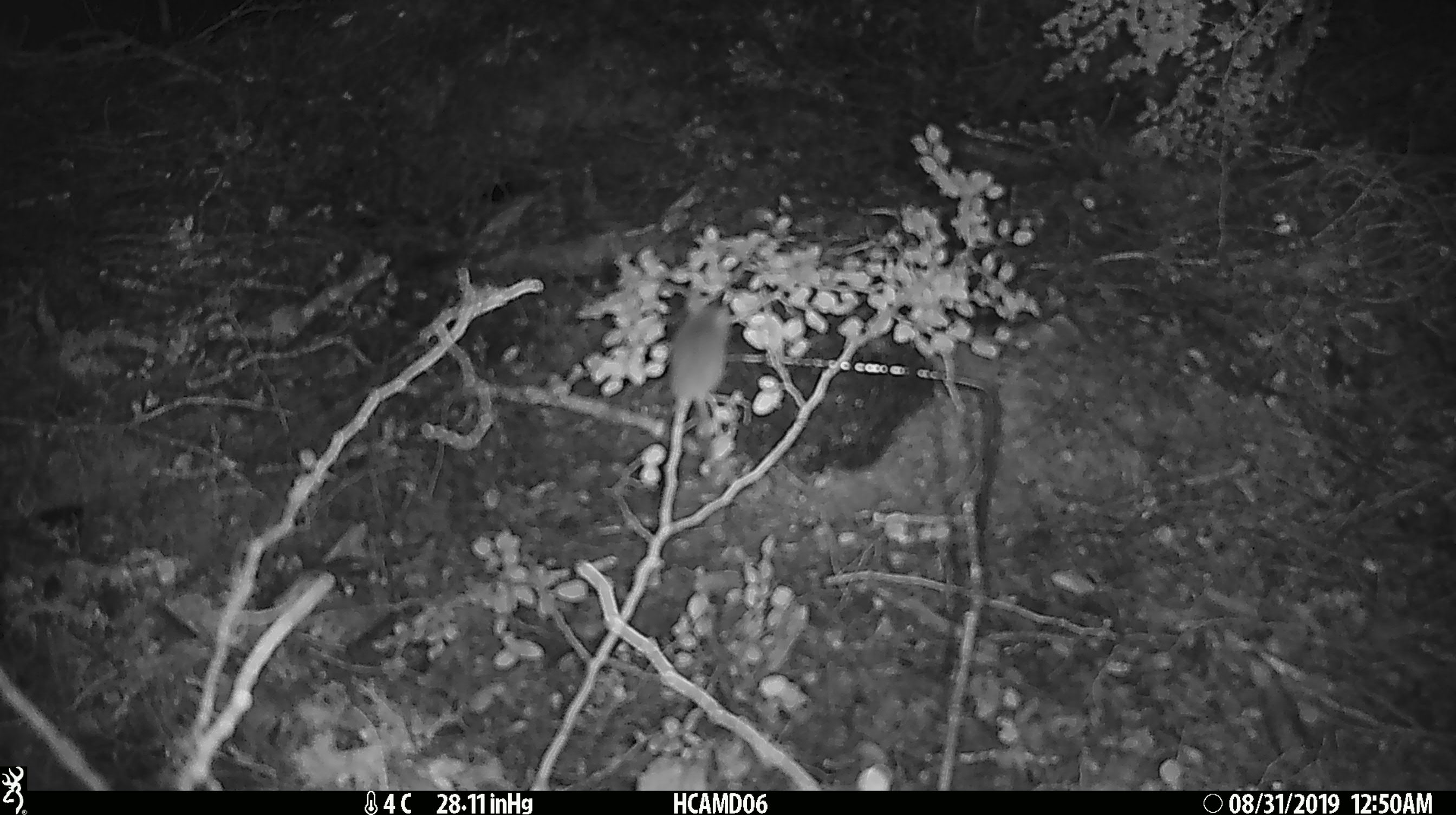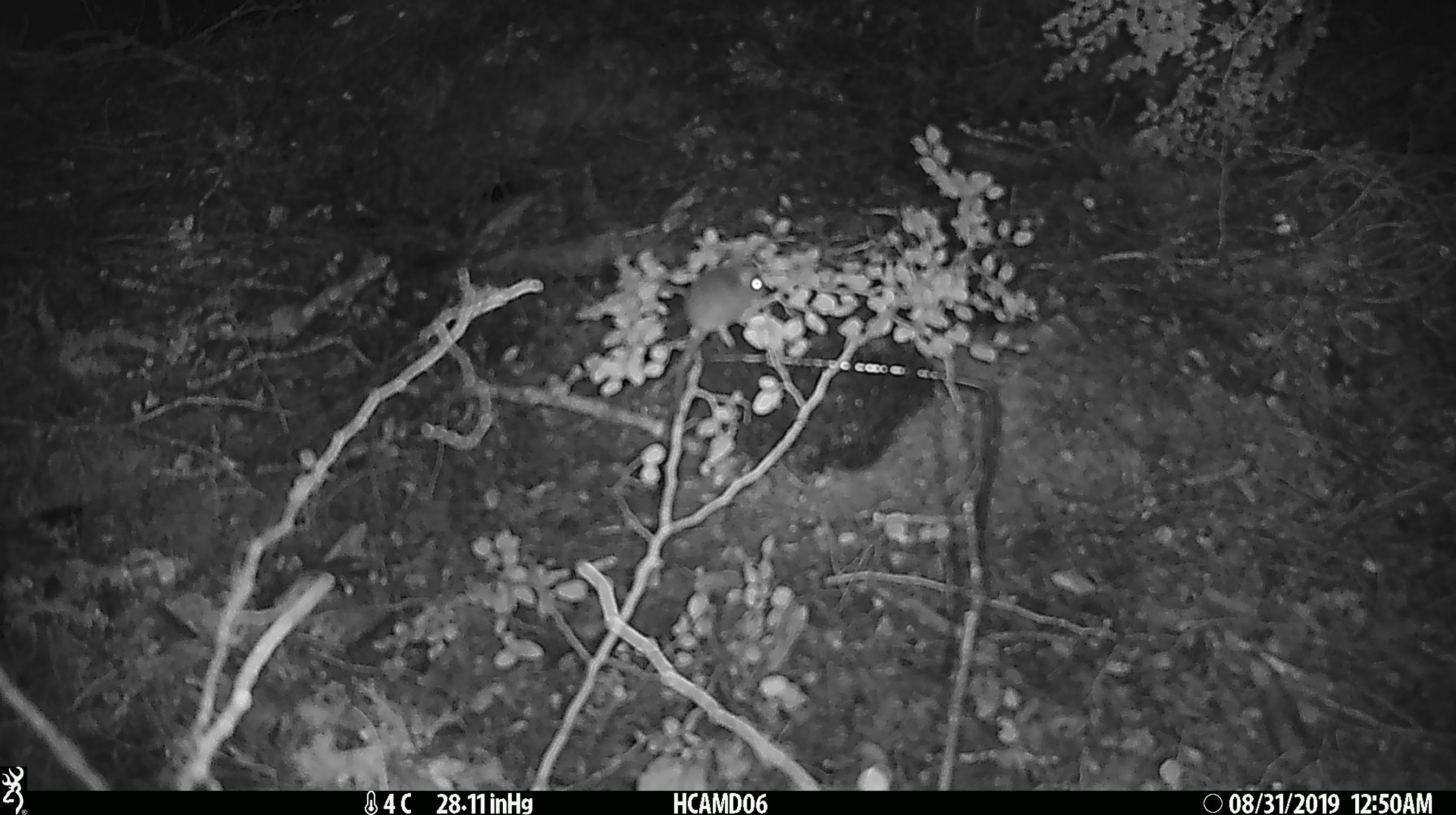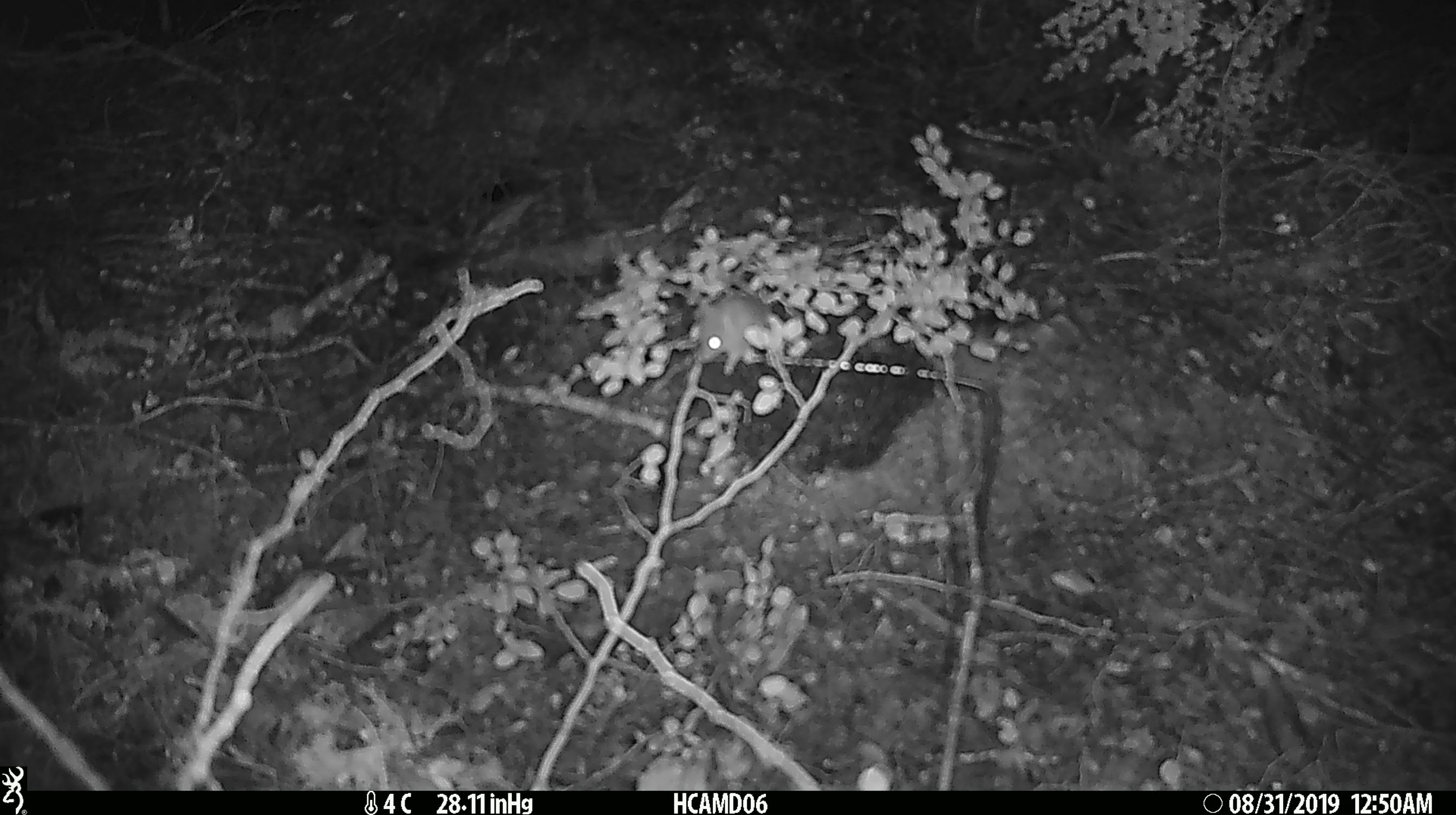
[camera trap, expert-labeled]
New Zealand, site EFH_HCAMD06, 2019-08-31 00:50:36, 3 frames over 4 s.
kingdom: Animalia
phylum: Chordata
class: Mammalia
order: Rodentia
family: Muridae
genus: Mus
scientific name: Mus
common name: mouse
Mouse (Mus).